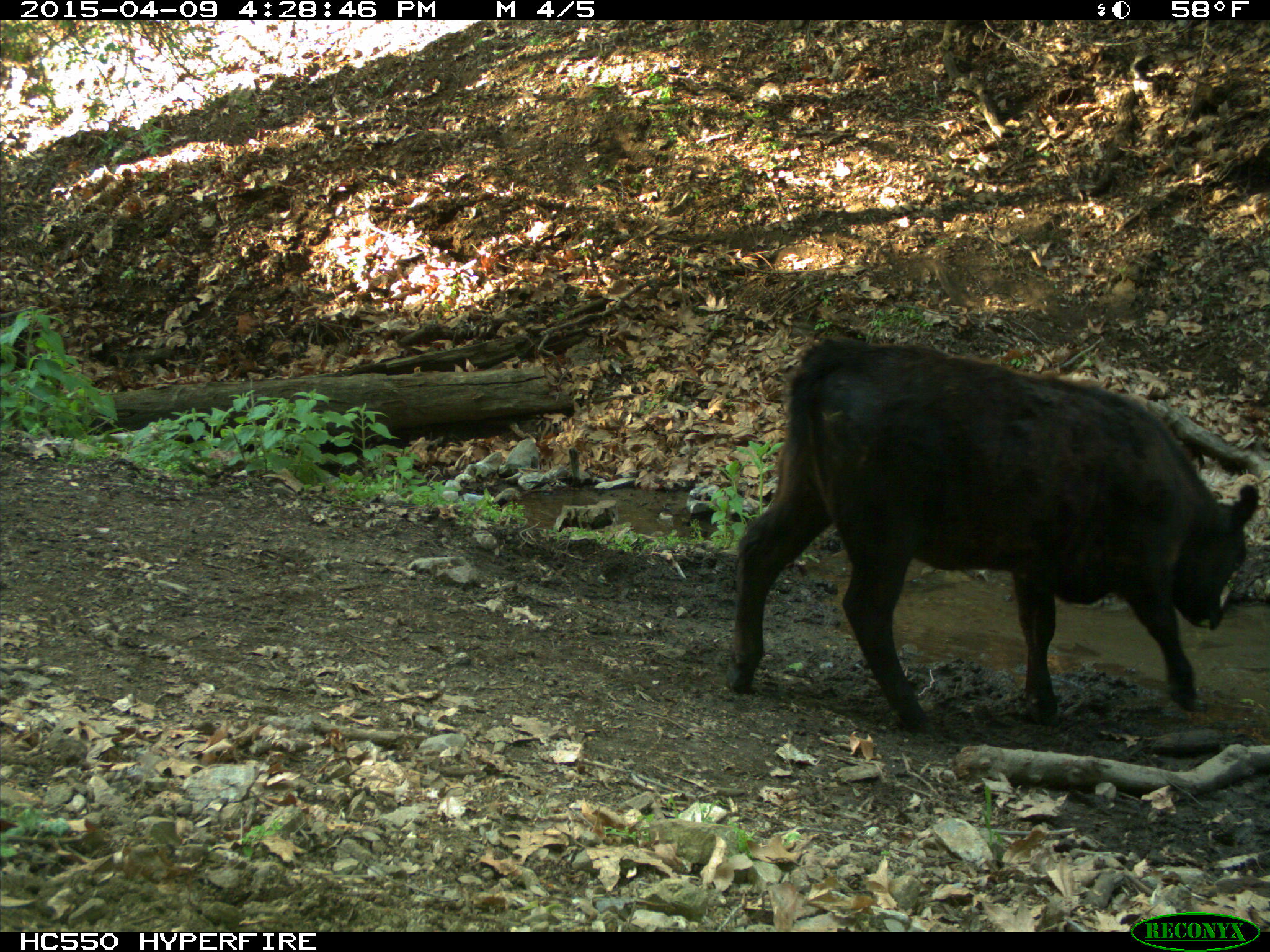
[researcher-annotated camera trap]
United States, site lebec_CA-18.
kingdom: Animalia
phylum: Chordata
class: Mammalia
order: Artiodactyla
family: Bovidae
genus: Bos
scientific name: Bos taurus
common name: domestic cow